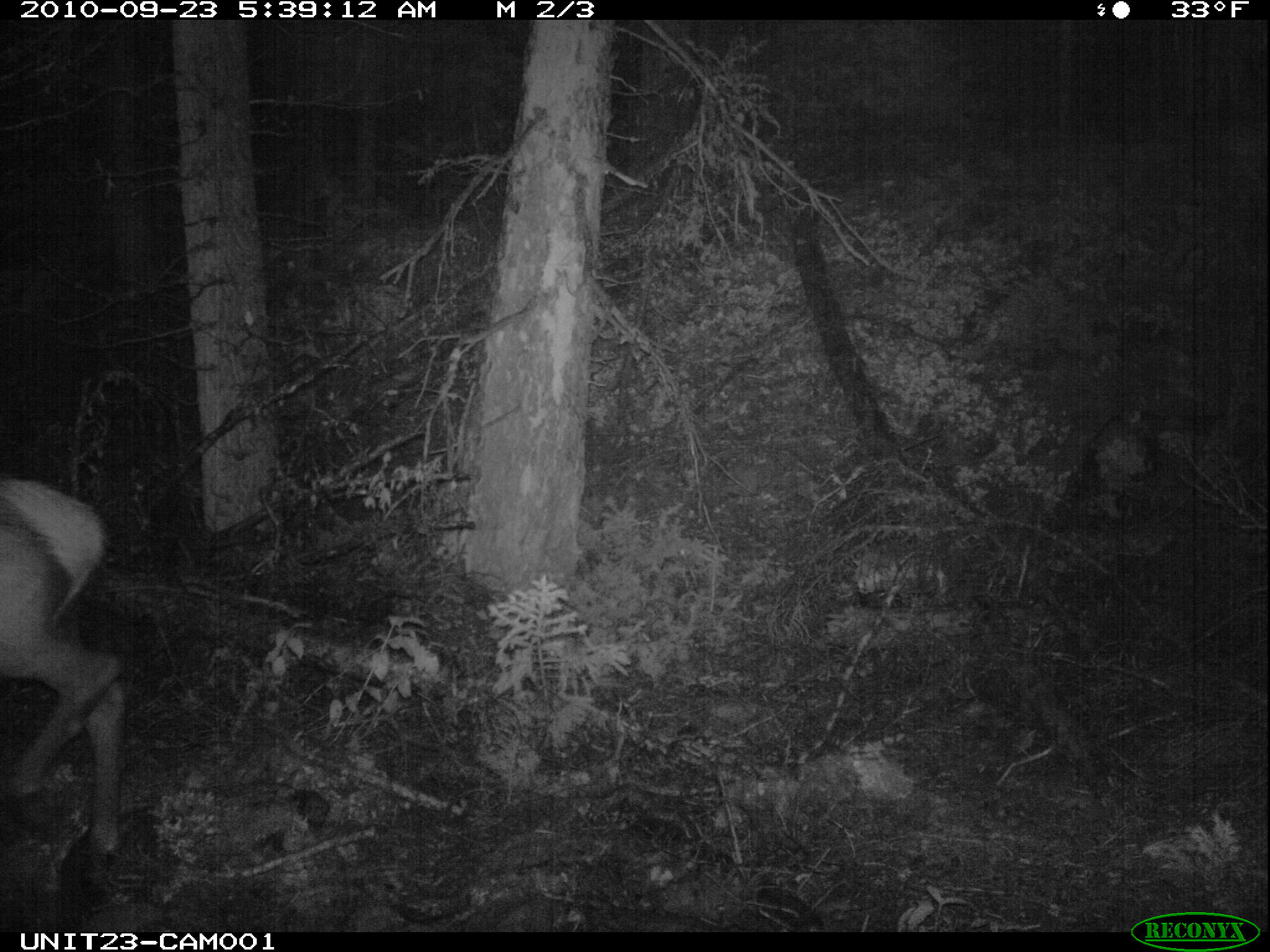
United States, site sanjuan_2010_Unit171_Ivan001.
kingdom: Animalia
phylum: Chordata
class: Mammalia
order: Artiodactyla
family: Cervidae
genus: Cervus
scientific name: Cervus elaphus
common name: red deer